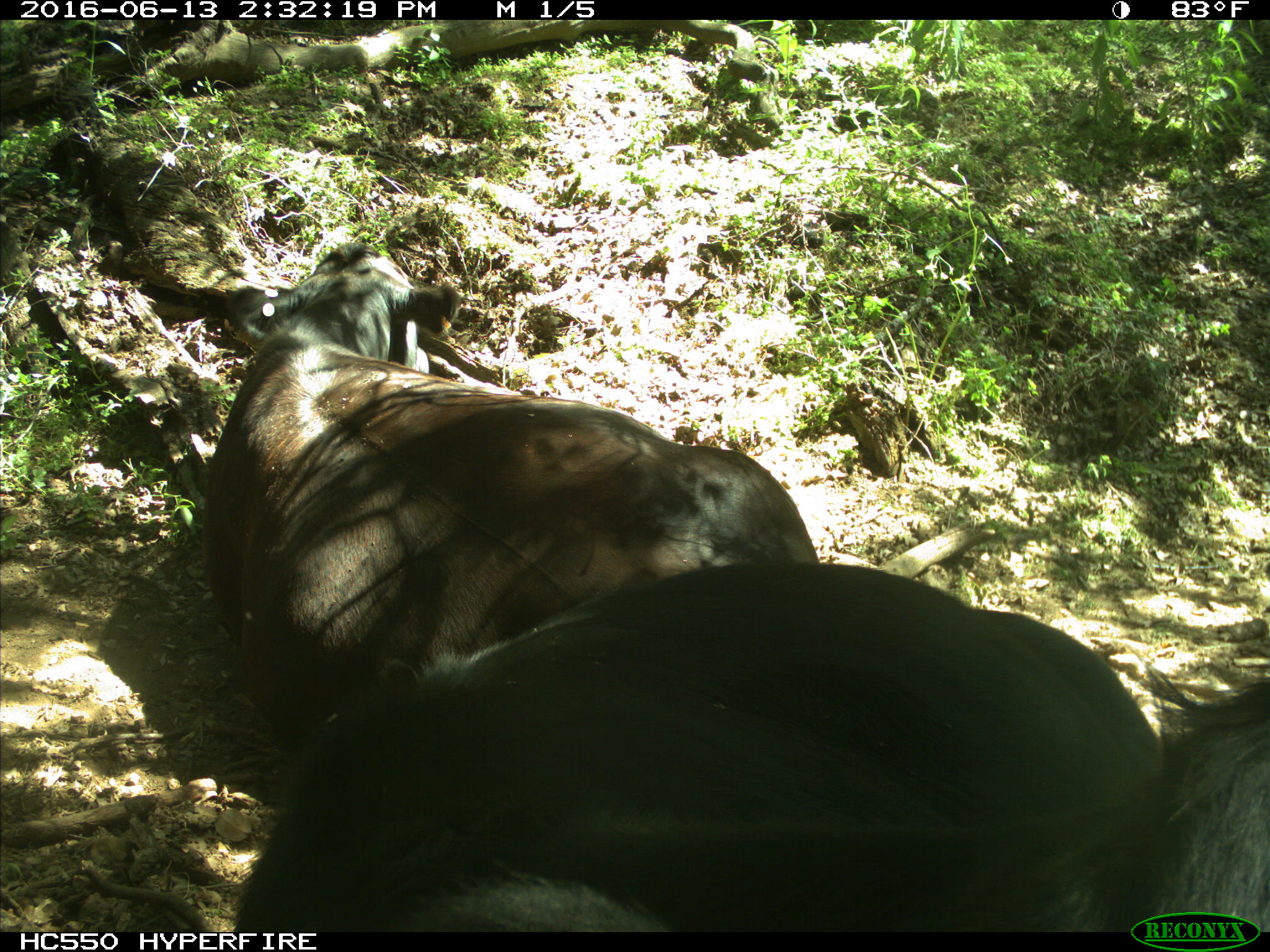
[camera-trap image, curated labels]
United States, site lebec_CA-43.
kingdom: Animalia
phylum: Chordata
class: Mammalia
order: Artiodactyla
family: Bovidae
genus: Bos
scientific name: Bos taurus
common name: domestic cow